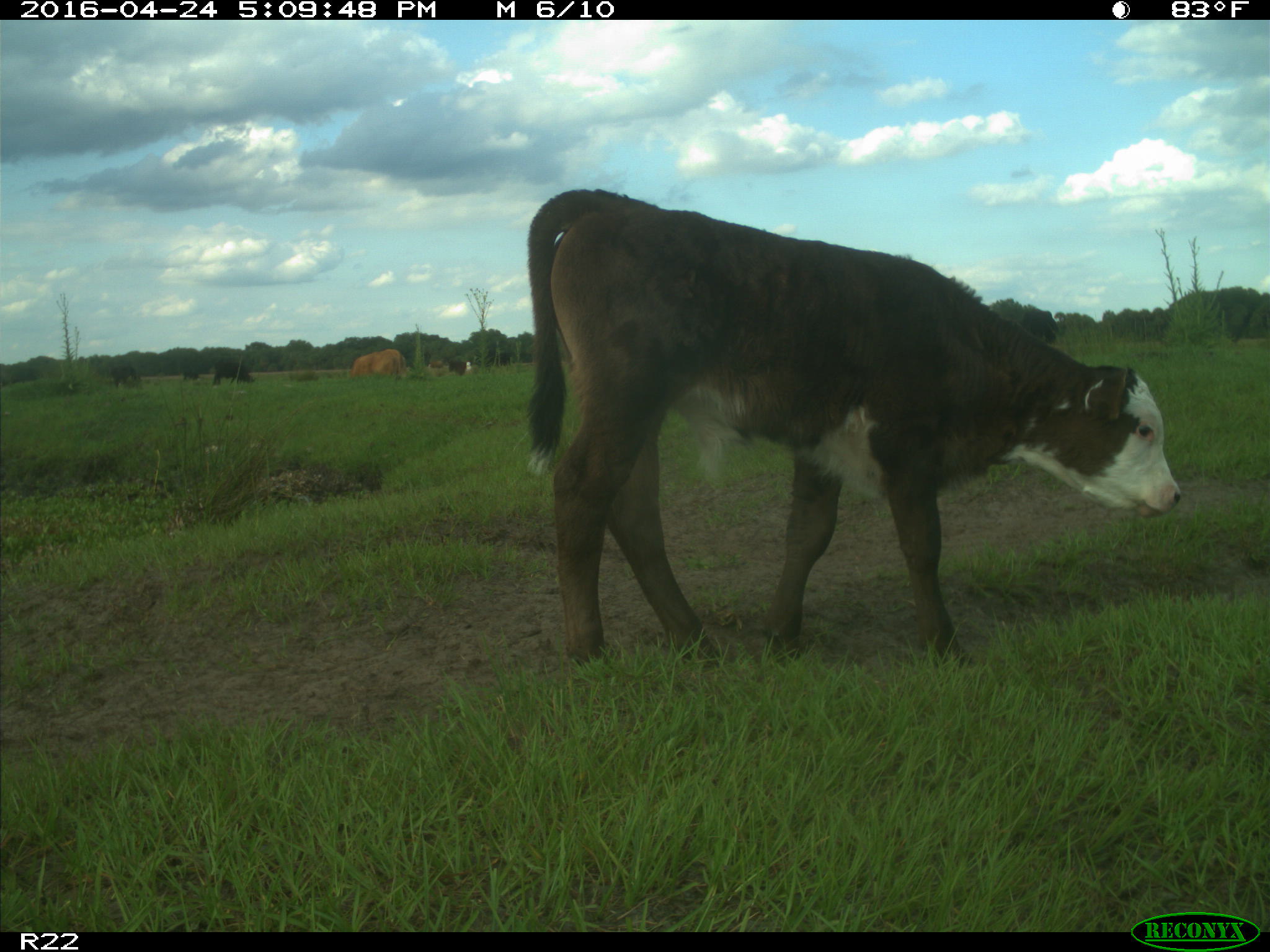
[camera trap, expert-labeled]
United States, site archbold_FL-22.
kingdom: Animalia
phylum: Chordata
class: Mammalia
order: Artiodactyla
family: Bovidae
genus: Bos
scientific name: Bos taurus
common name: domestic cow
Bos taurus (domestic cow).